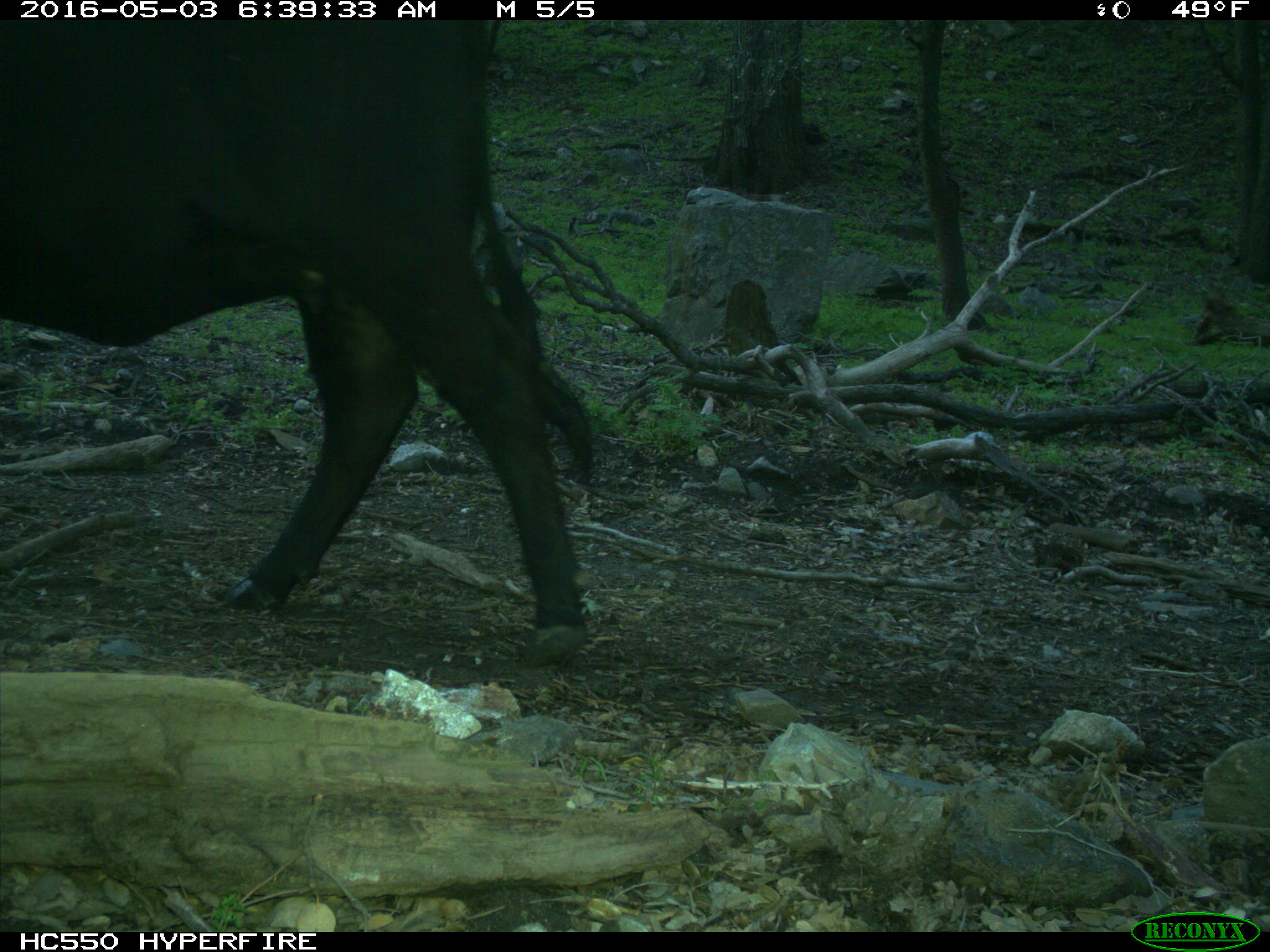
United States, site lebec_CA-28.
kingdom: Animalia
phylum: Chordata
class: Mammalia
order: Artiodactyla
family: Bovidae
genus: Bos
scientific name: Bos taurus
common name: domestic cow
Bos taurus (domestic cow).